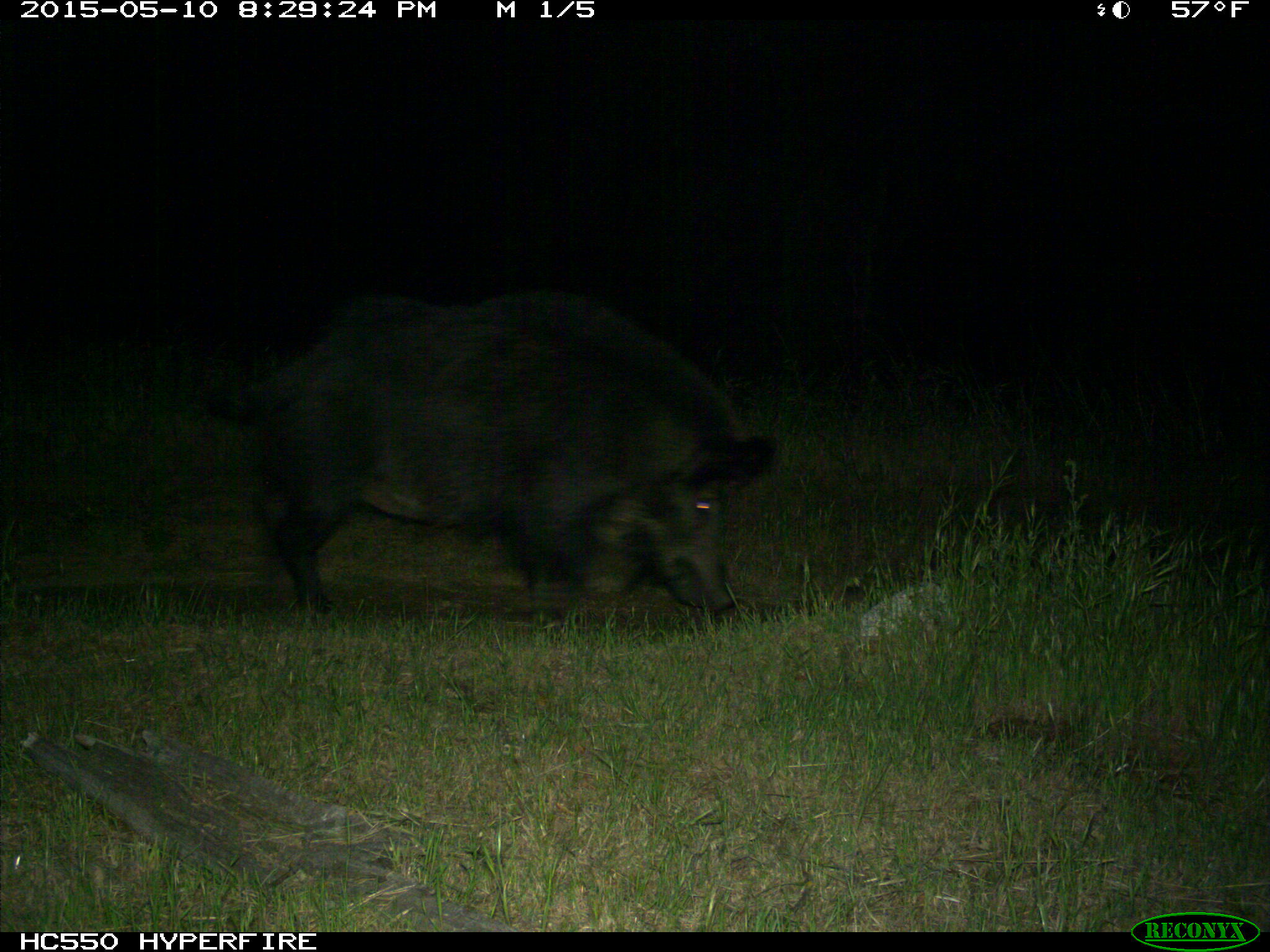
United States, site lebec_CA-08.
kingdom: Animalia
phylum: Chordata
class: Mammalia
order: Artiodactyla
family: Suidae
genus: Sus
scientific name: Sus scrofa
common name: wild boar